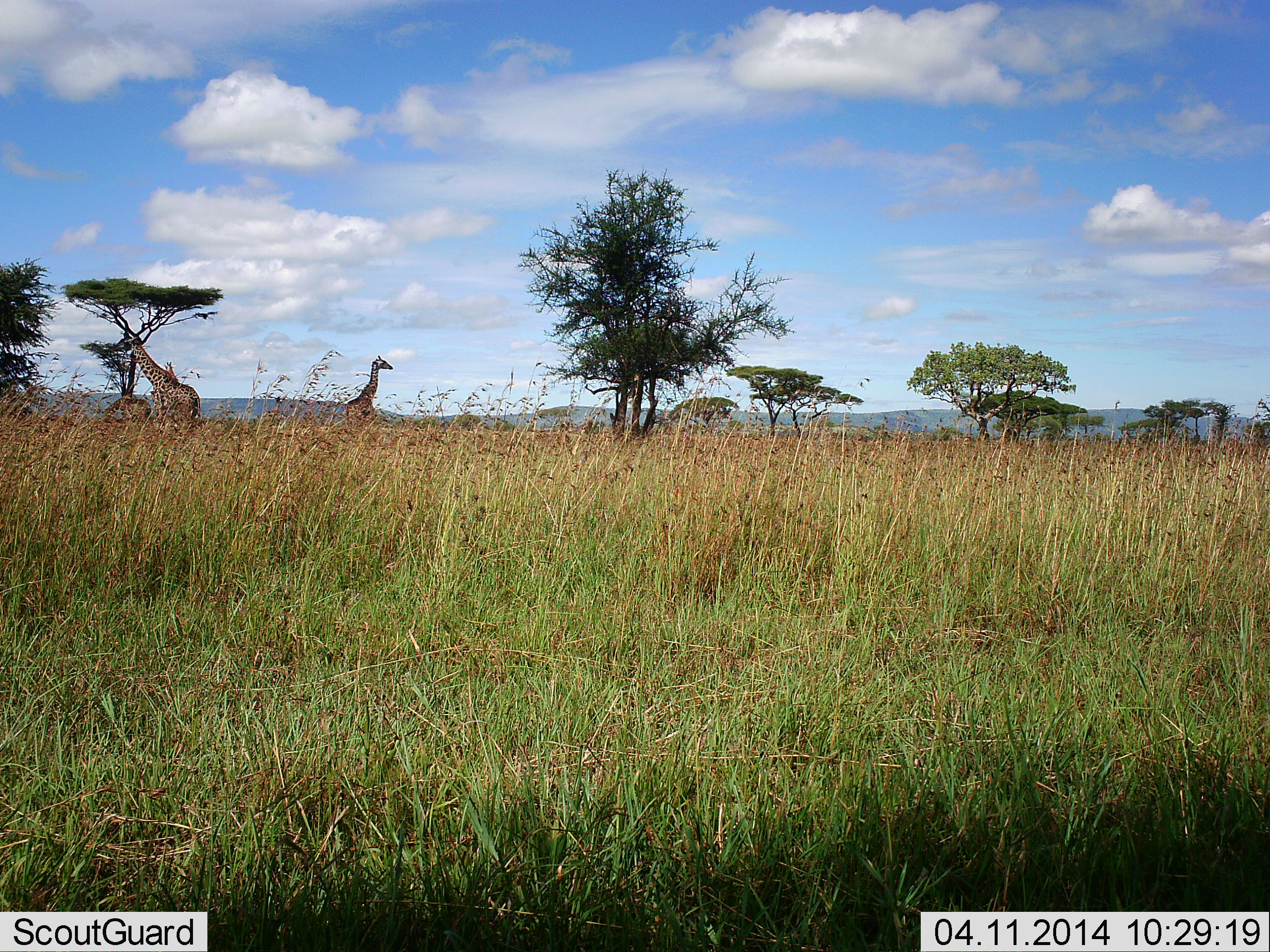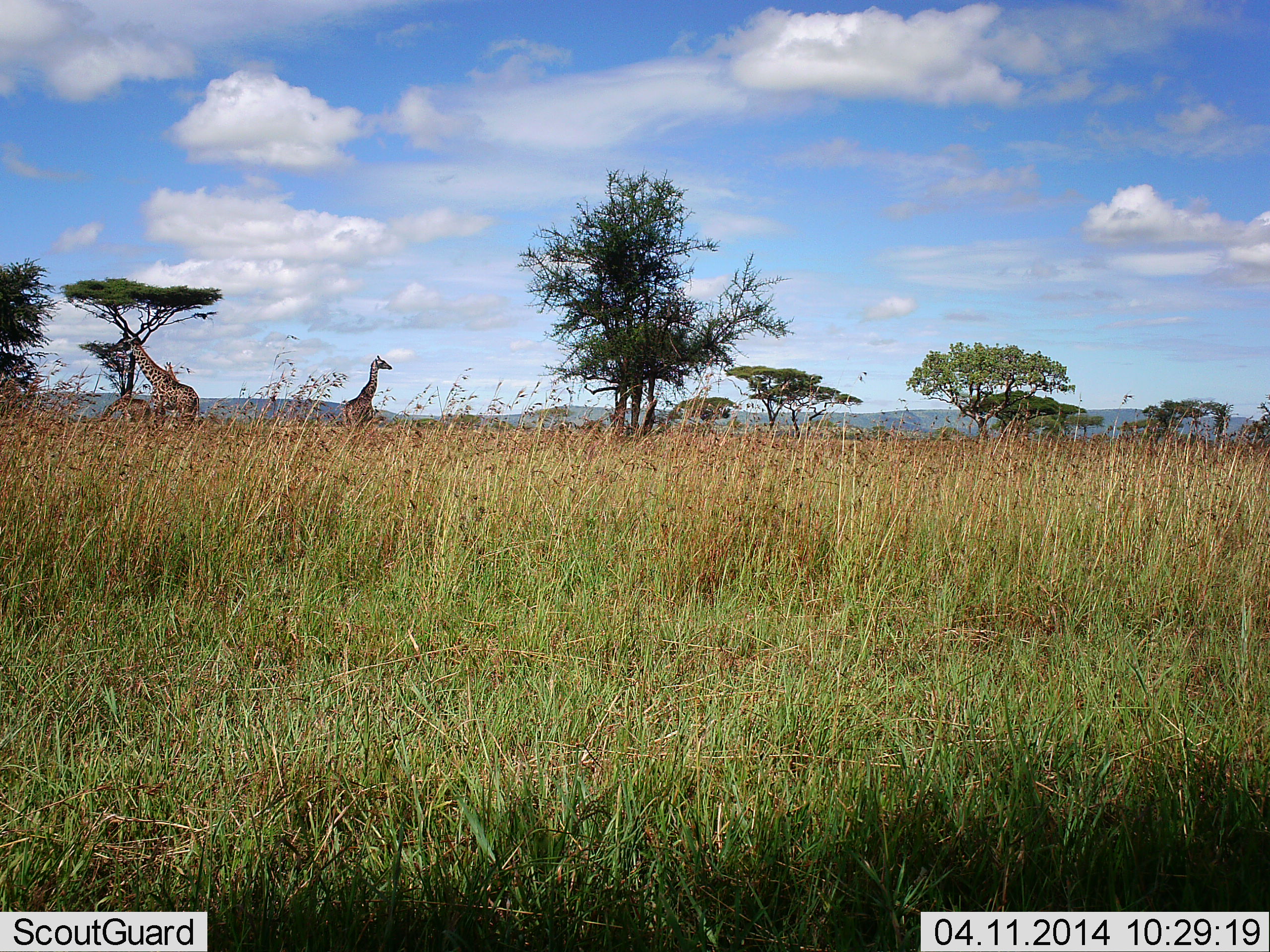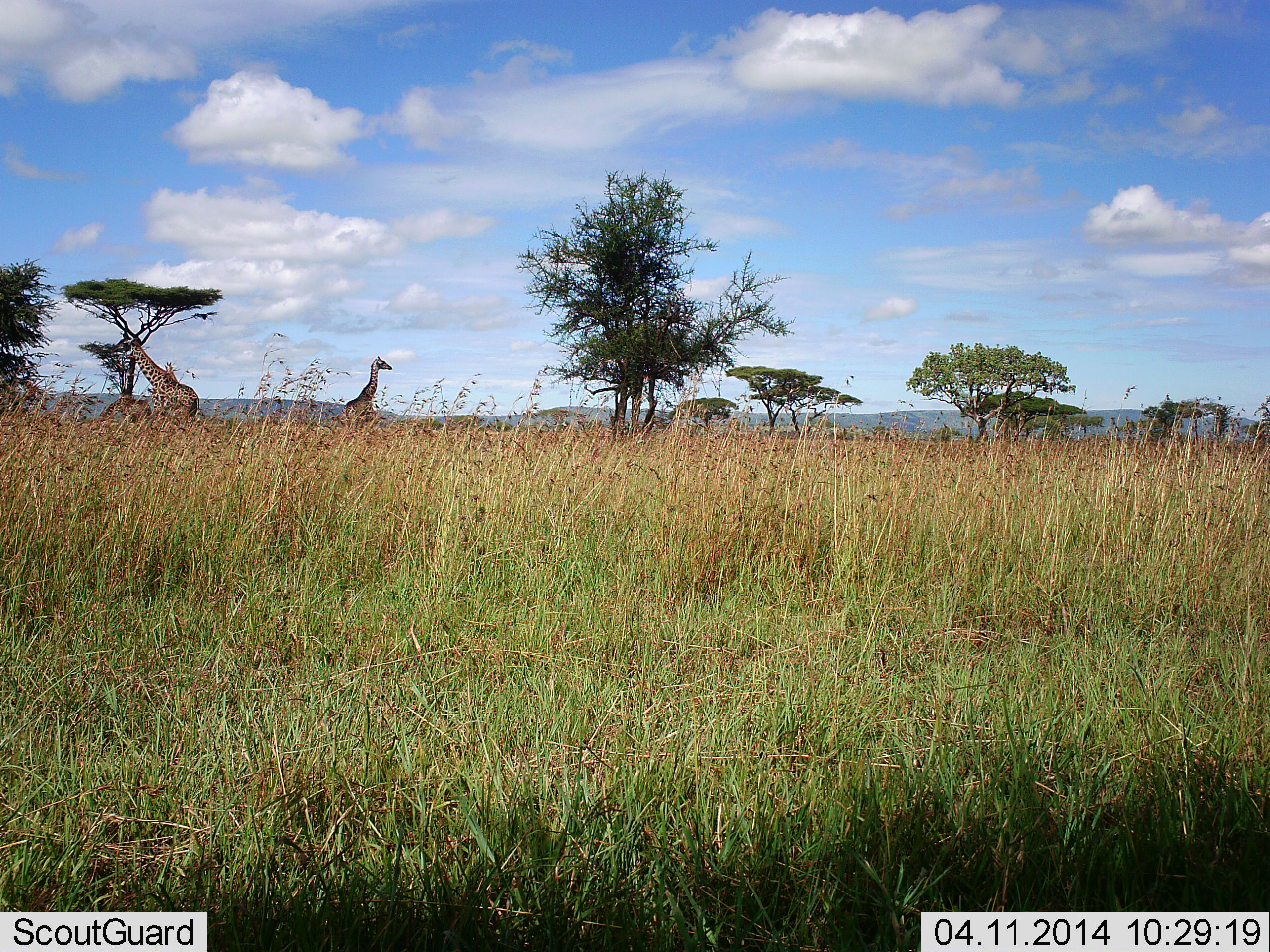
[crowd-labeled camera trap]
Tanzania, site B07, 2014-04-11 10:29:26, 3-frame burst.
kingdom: Animalia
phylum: Chordata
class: Mammalia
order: Artiodactyla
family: Giraffidae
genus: Giraffa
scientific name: Giraffa camelopardalis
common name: giraffe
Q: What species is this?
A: Giraffe (Giraffa camelopardalis).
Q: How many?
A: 2.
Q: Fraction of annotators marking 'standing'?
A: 80%.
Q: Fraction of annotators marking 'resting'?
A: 0%.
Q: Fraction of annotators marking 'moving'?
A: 30%.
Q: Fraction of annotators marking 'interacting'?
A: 0%.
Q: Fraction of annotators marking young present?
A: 10%.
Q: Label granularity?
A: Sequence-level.